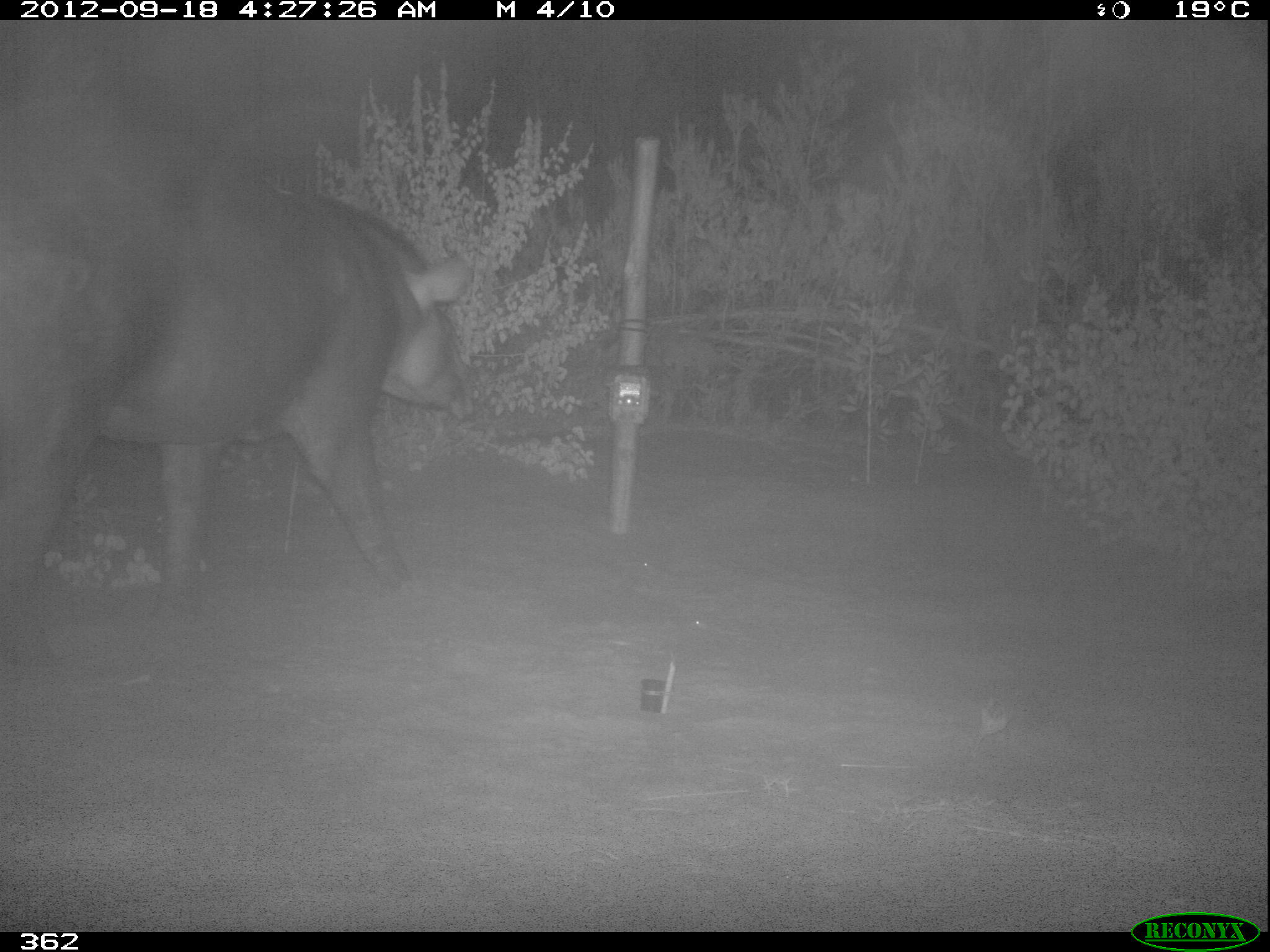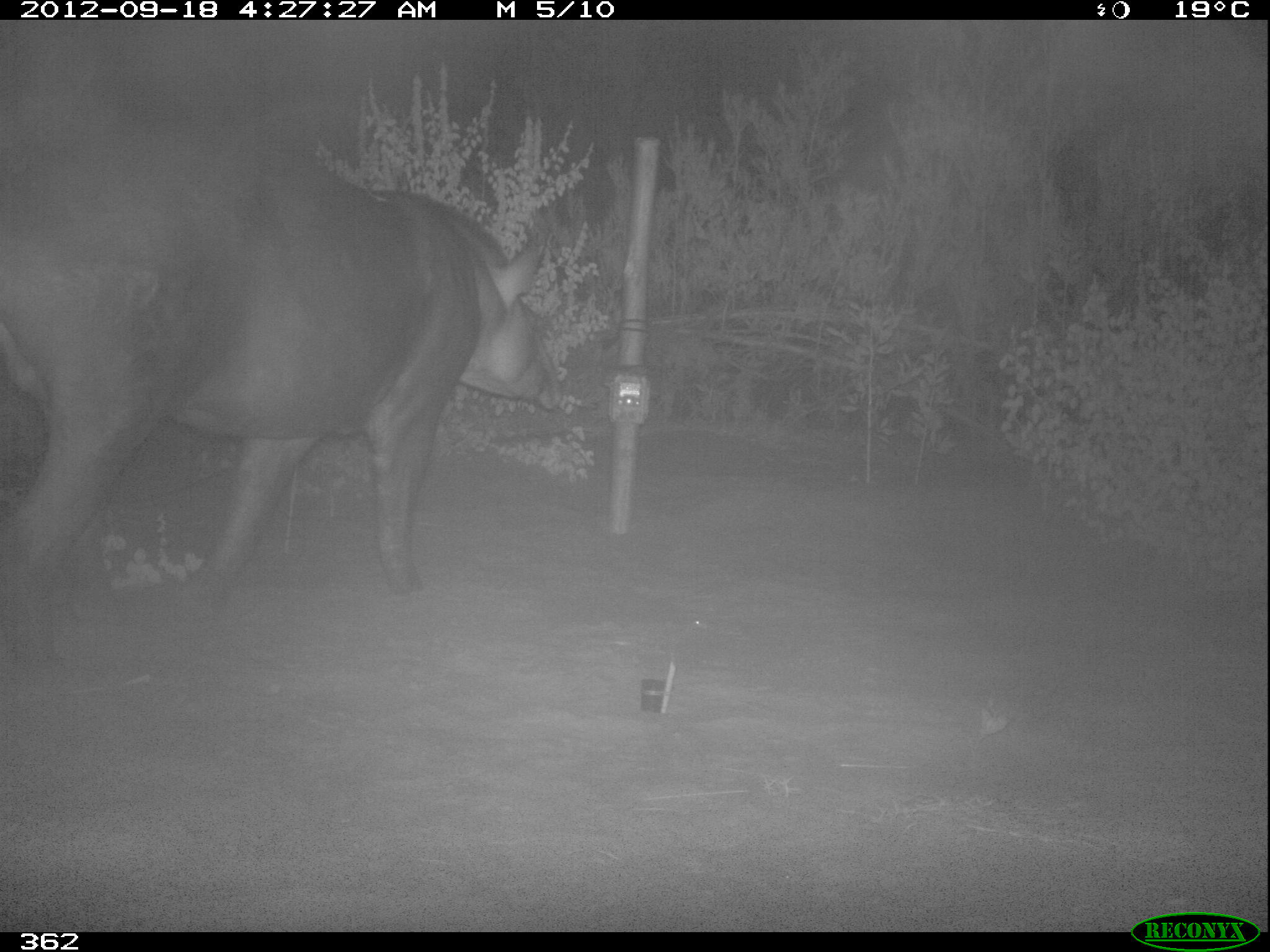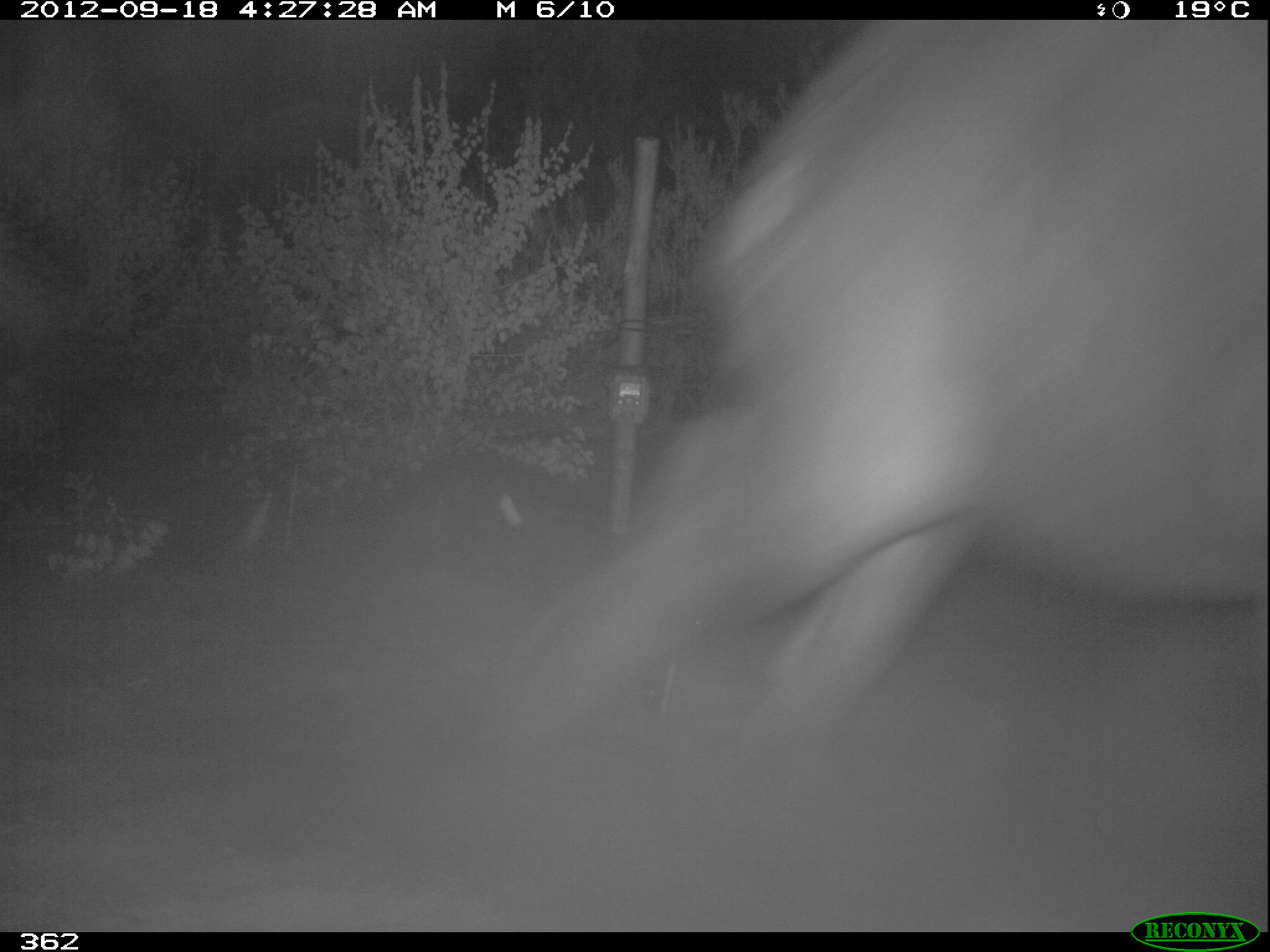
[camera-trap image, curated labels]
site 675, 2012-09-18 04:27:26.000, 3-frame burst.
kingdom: Animalia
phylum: Chordata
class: Mammalia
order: Perissodactyla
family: Tapiridae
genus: Tapirus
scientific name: Tapirus terrestris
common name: south american tapir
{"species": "Tapirus terrestris (south american tapir)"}